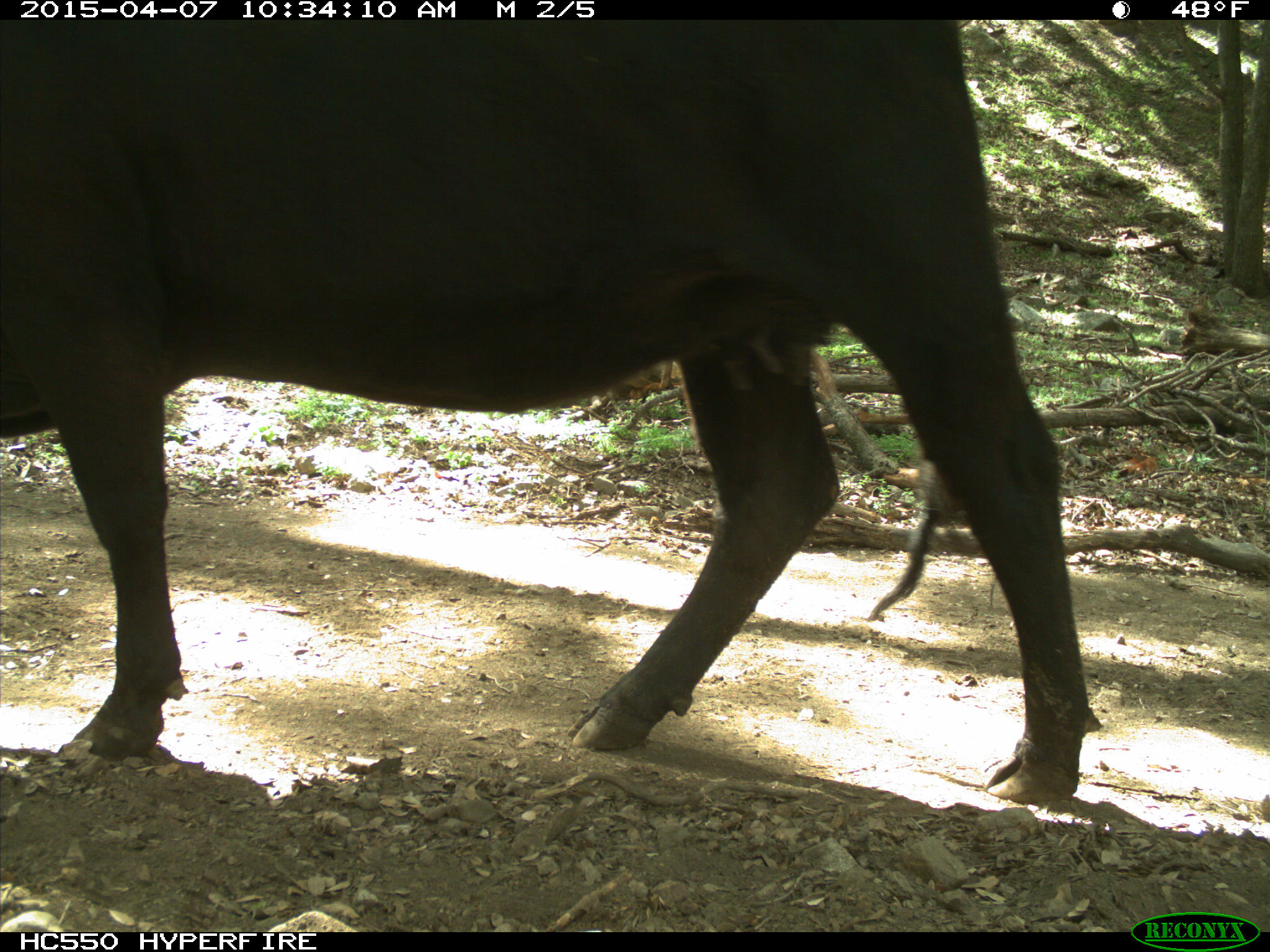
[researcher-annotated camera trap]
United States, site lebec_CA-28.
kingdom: Animalia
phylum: Chordata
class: Mammalia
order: Artiodactyla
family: Bovidae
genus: Bos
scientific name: Bos taurus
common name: domestic cow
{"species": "Bos taurus (domestic cow)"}